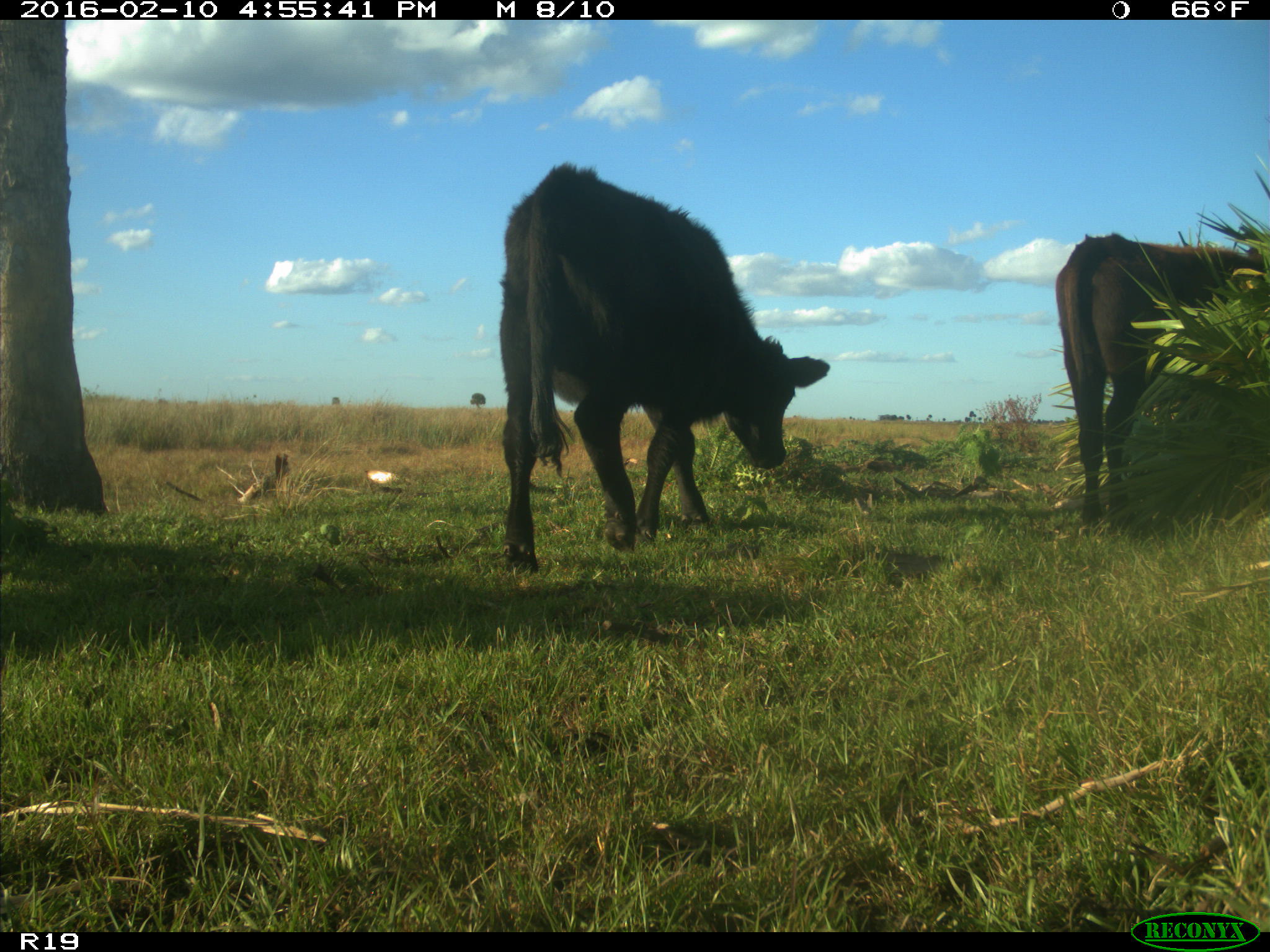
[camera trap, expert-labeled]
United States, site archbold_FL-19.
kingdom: Animalia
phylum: Chordata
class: Mammalia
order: Artiodactyla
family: Bovidae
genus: Bos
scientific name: Bos taurus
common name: domestic cow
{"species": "Bos taurus (domestic cow)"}